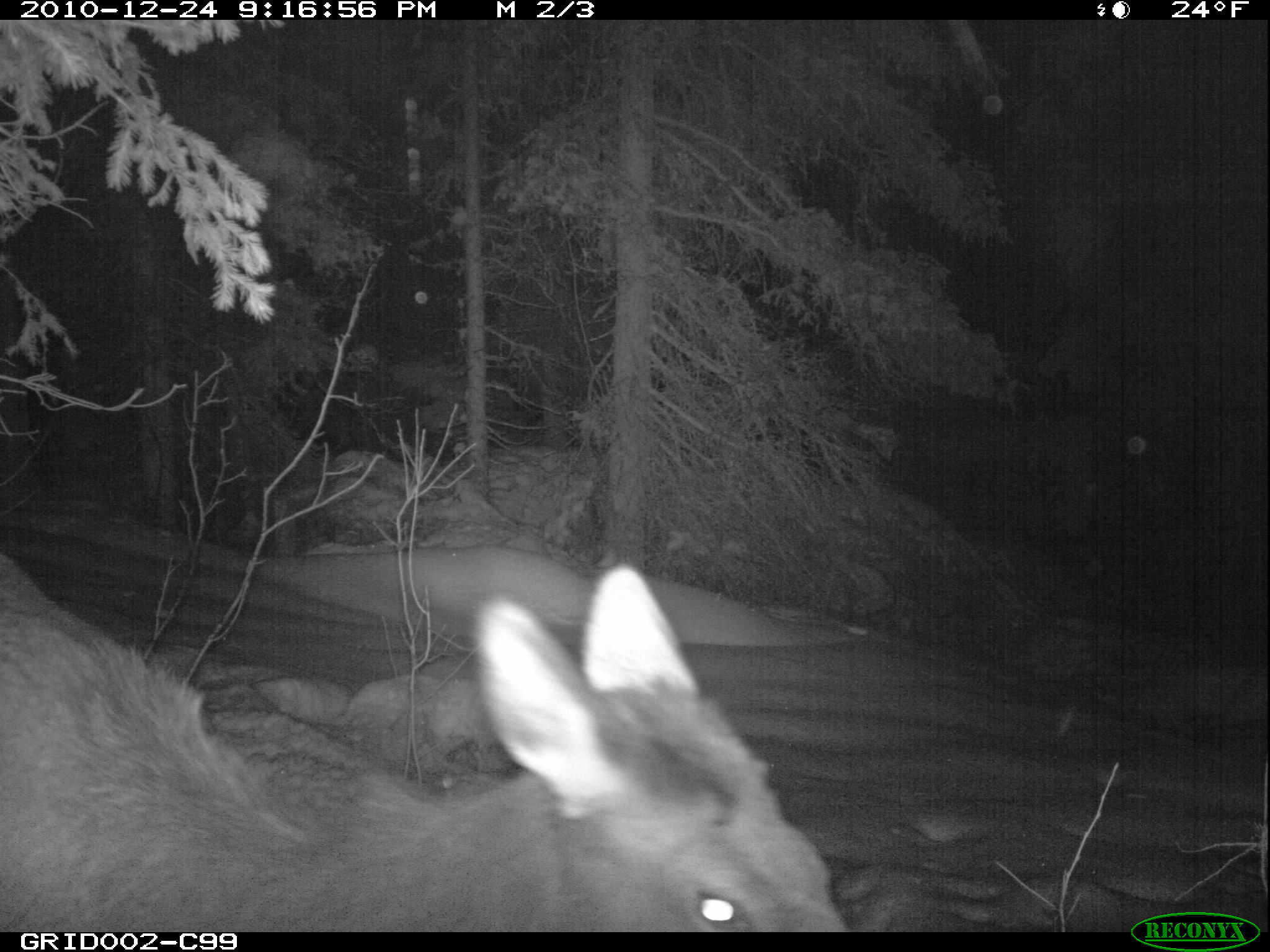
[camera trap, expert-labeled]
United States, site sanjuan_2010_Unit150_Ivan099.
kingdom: Animalia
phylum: Chordata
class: Mammalia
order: Artiodactyla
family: Cervidae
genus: Cervus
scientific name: Cervus elaphus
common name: red deer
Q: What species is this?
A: Cervus elaphus (red deer).